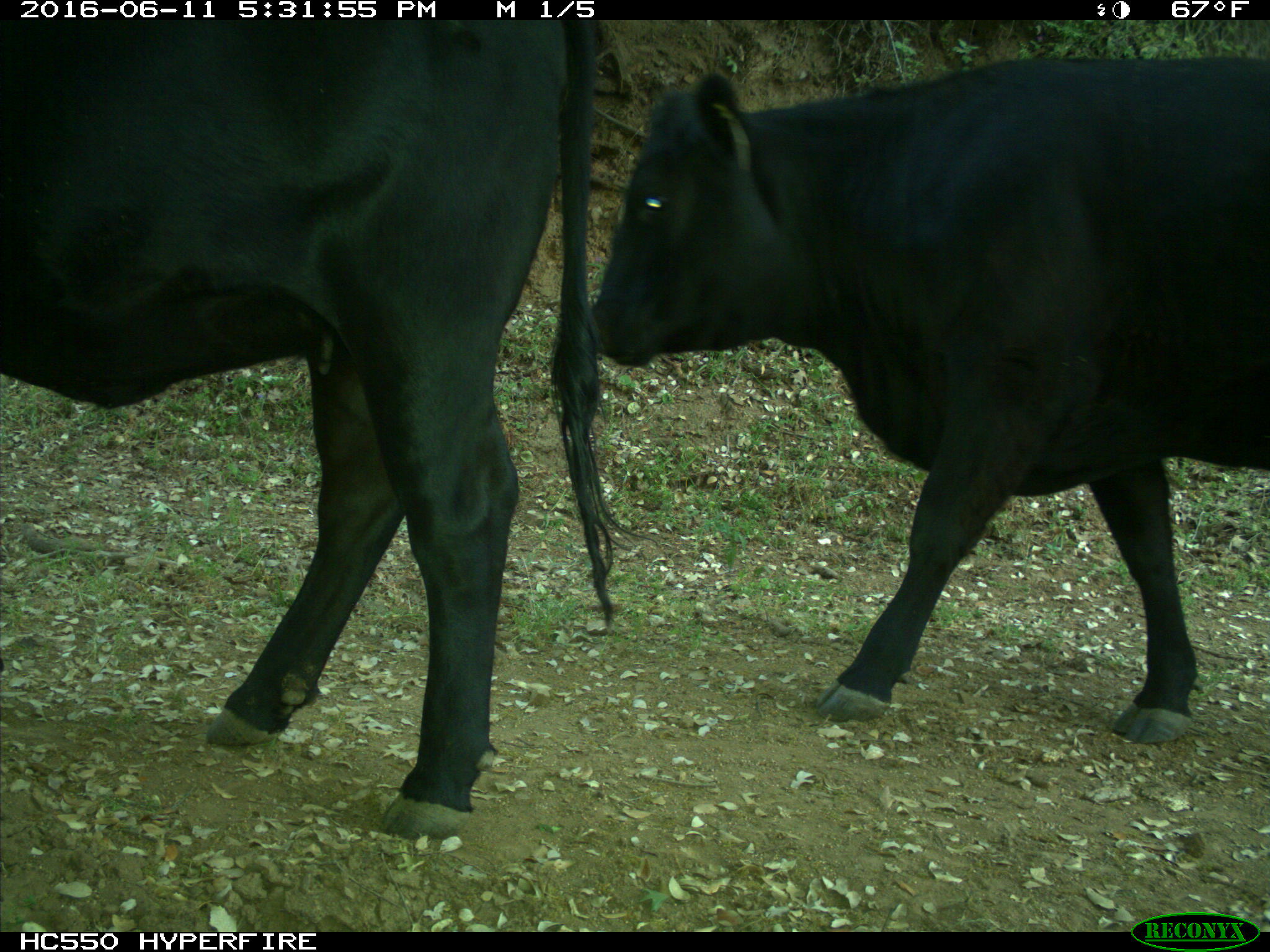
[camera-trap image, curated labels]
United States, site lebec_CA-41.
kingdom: Animalia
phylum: Chordata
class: Mammalia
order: Artiodactyla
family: Bovidae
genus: Bos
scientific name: Bos taurus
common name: domestic cow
Bos taurus (domestic cow).